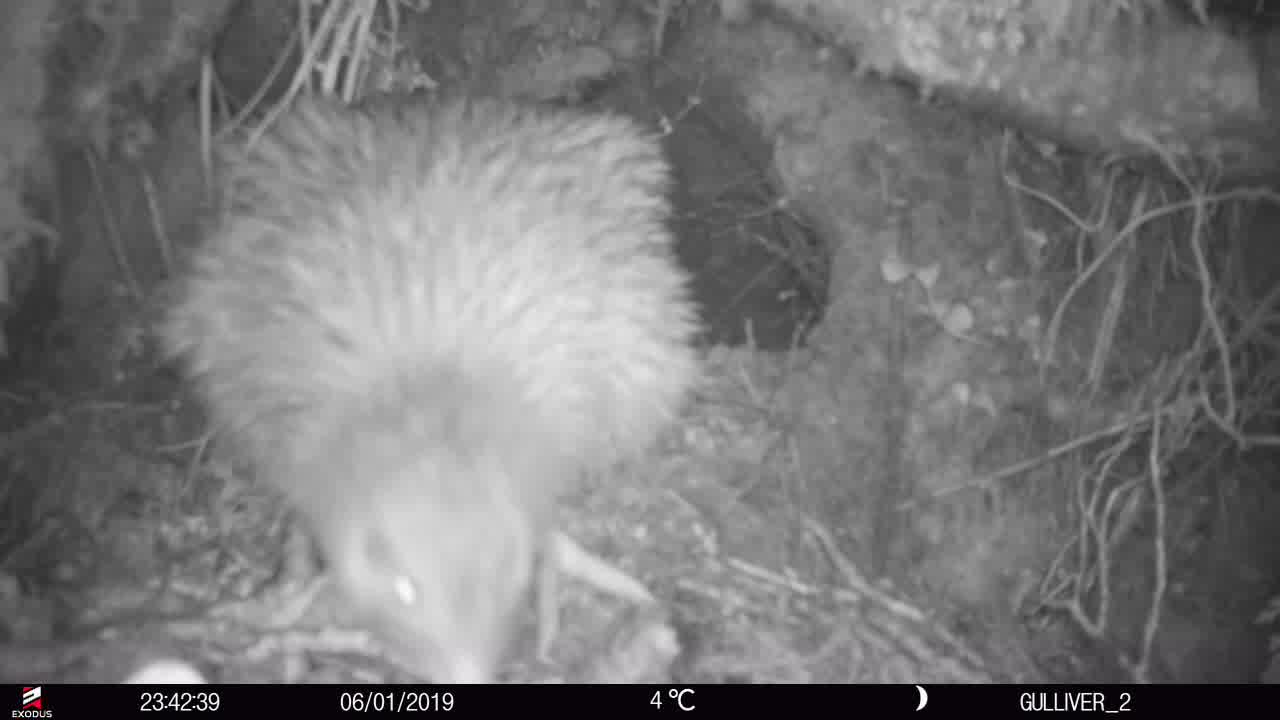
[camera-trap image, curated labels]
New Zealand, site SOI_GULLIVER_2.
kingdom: Animalia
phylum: Chordata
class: Aves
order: Apterygiformes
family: Apterygidae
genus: Apteryx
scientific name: Apteryx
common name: kiwi